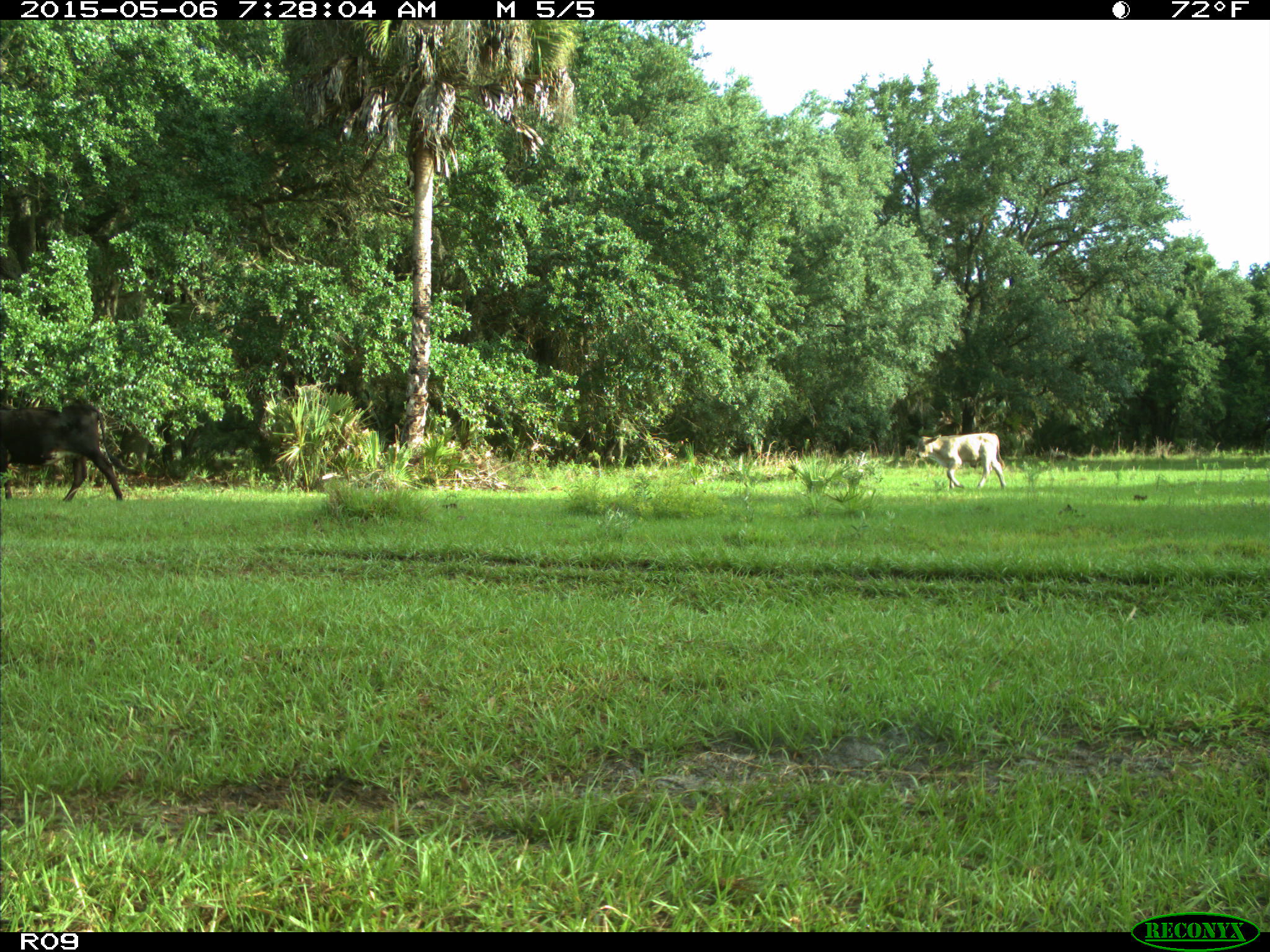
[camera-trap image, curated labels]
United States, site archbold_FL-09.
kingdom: Animalia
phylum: Chordata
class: Mammalia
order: Artiodactyla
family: Bovidae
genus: Bos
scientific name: Bos taurus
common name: domestic cow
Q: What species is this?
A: Bos taurus (domestic cow).